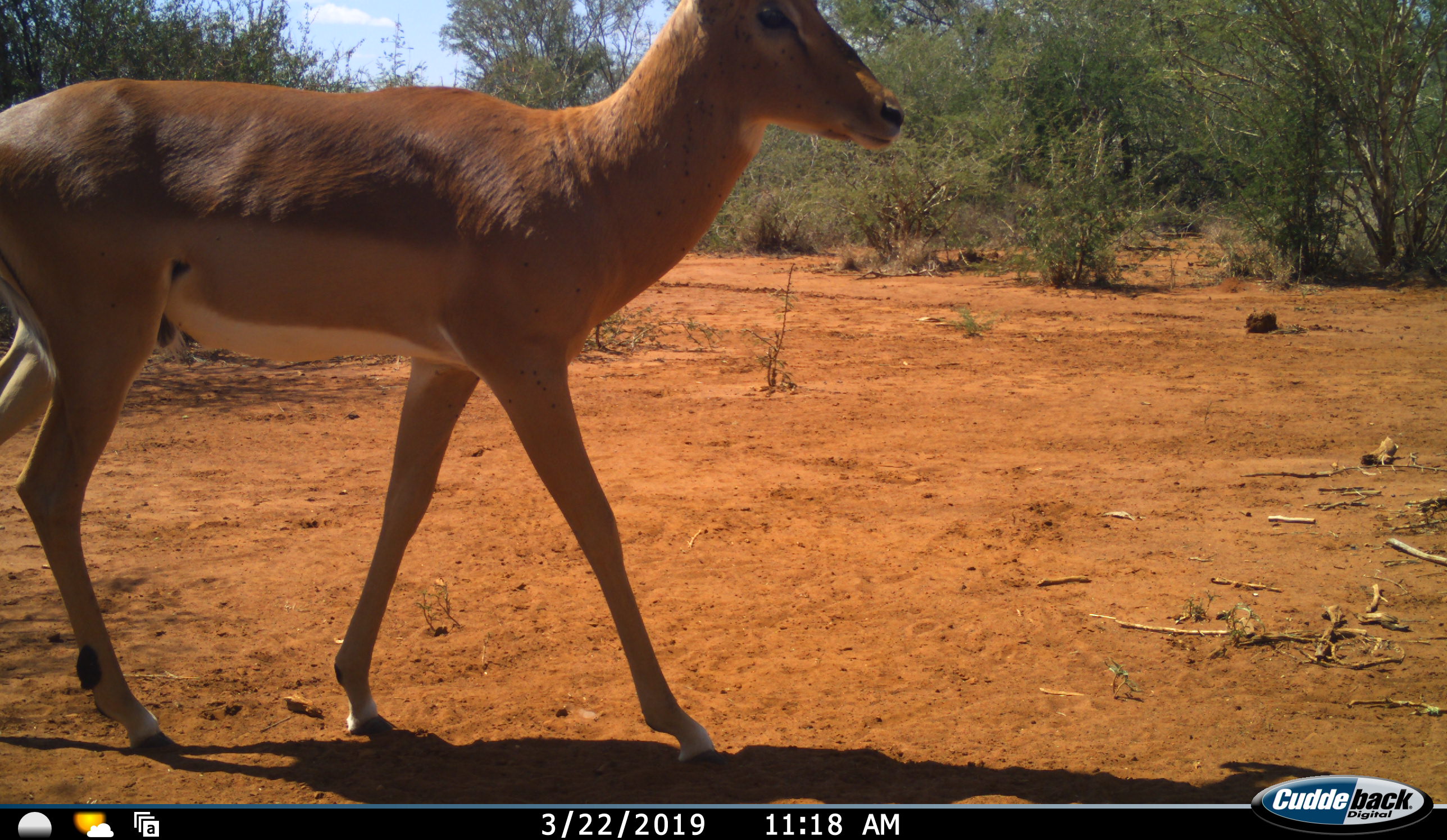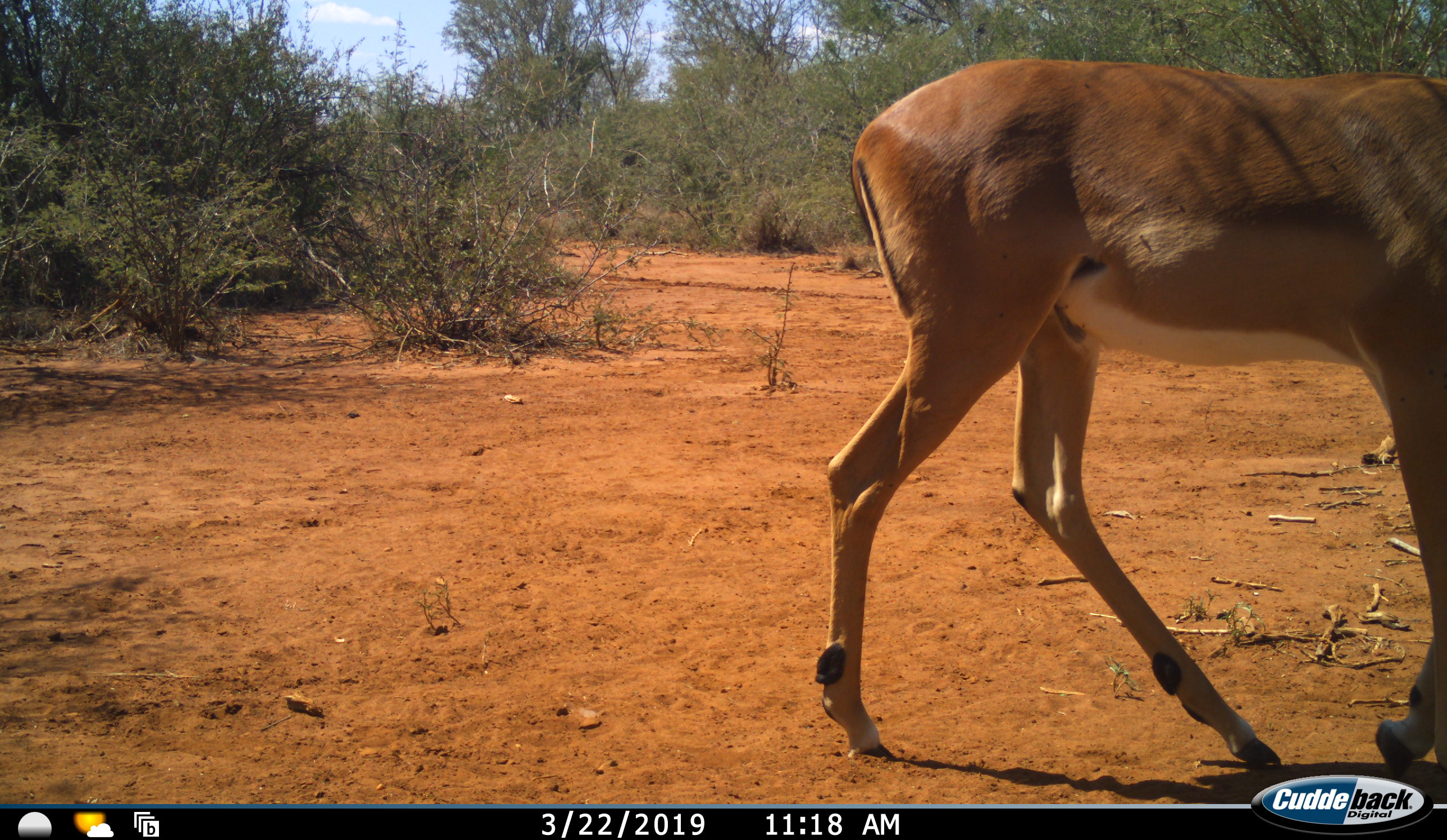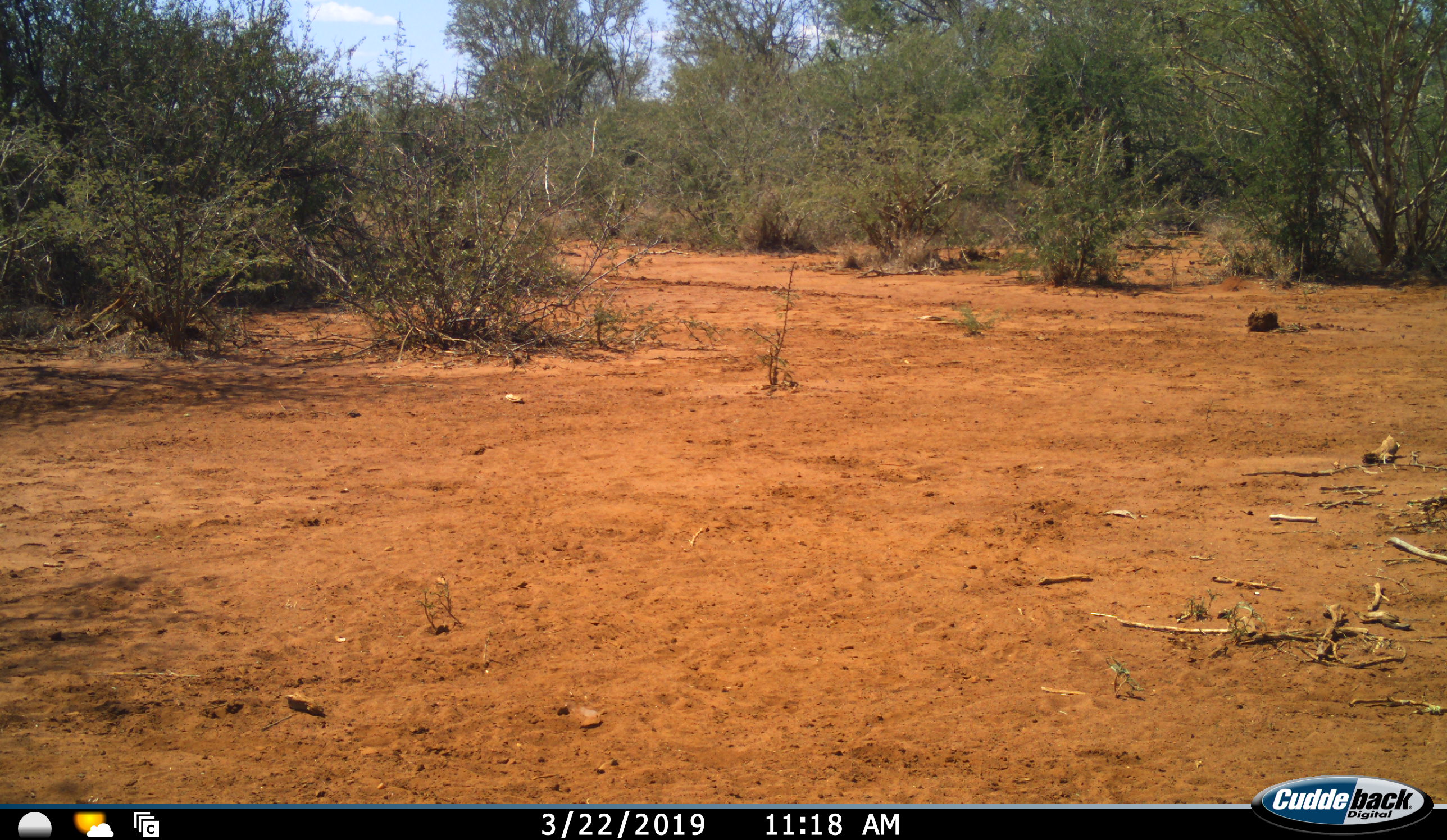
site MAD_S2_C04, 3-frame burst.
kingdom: Animalia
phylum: Chordata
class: Mammalia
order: Artiodactyla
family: Bovidae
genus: Aepyceros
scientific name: Aepyceros melampus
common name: impala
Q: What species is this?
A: Impala (Aepyceros melampus).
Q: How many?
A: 1.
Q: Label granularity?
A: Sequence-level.